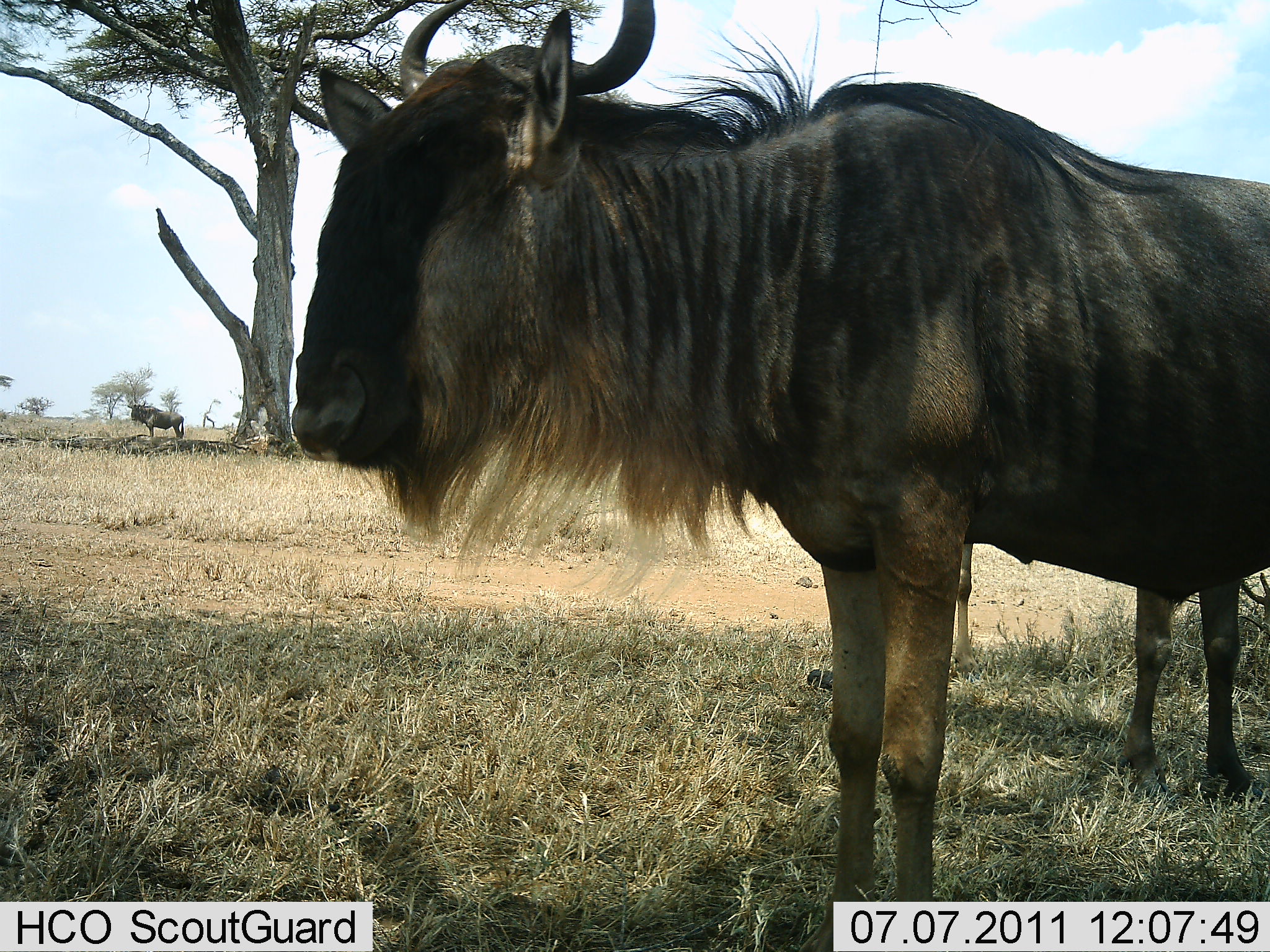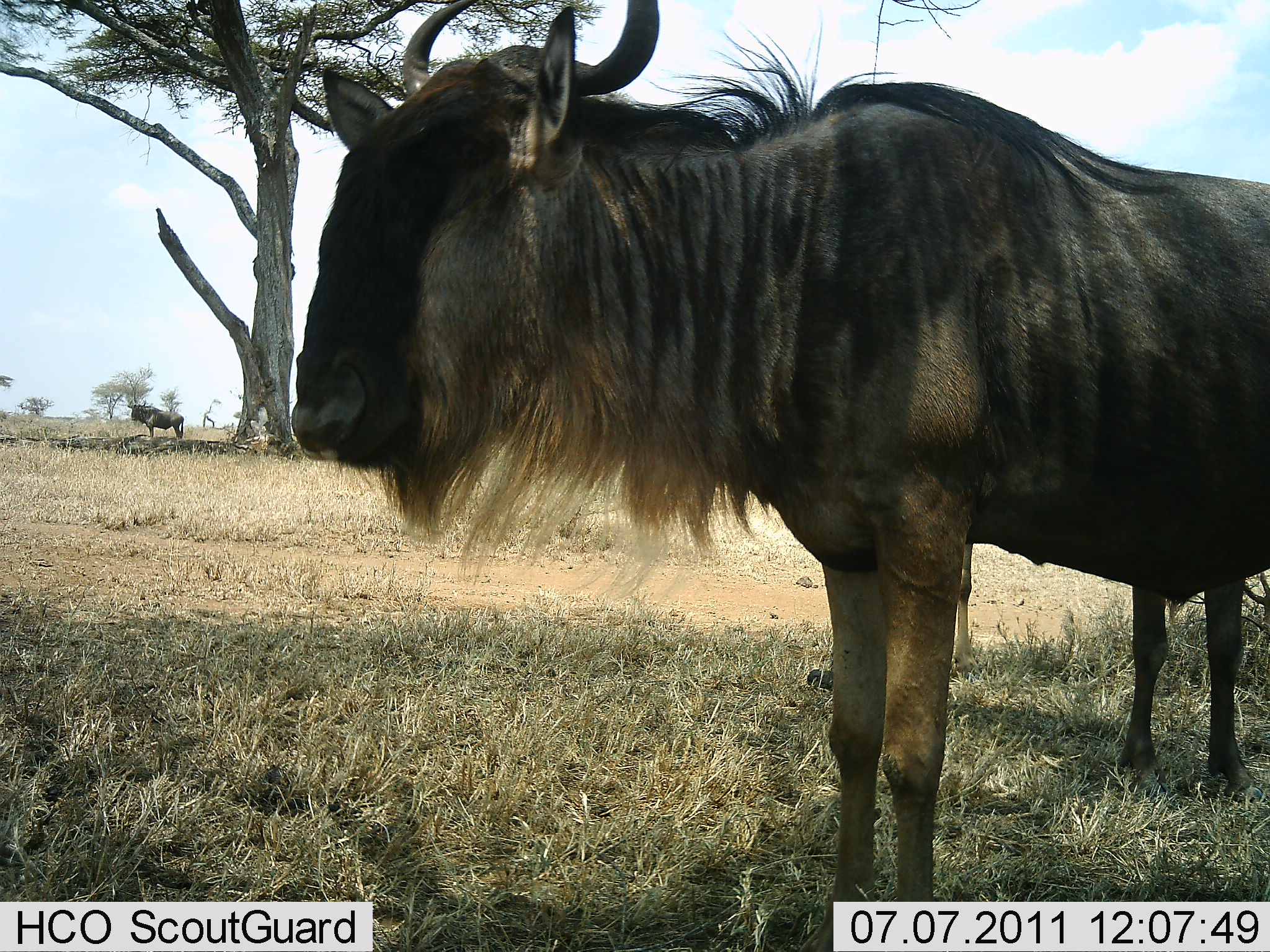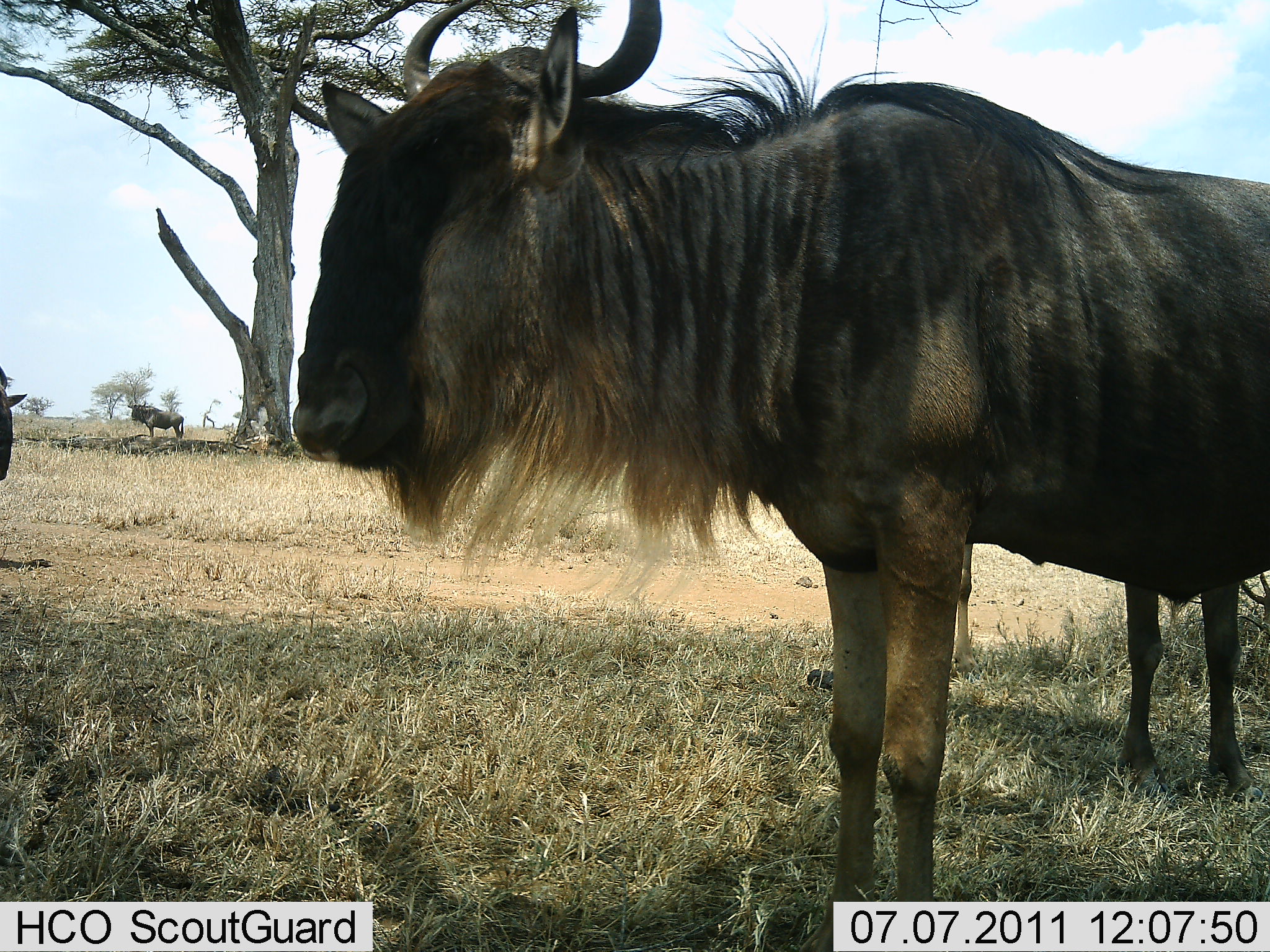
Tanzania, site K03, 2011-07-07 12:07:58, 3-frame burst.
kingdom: Animalia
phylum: Chordata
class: Mammalia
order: Artiodactyla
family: Bovidae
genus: Connochaetes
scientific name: Connochaetes taurinus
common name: blue wildebeest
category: wildebeest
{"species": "wildebeest (blue wildebeest) (Connochaetes taurinus)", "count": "3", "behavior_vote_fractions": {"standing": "100%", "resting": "17%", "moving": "17%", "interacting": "0%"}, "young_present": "0%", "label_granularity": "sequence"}